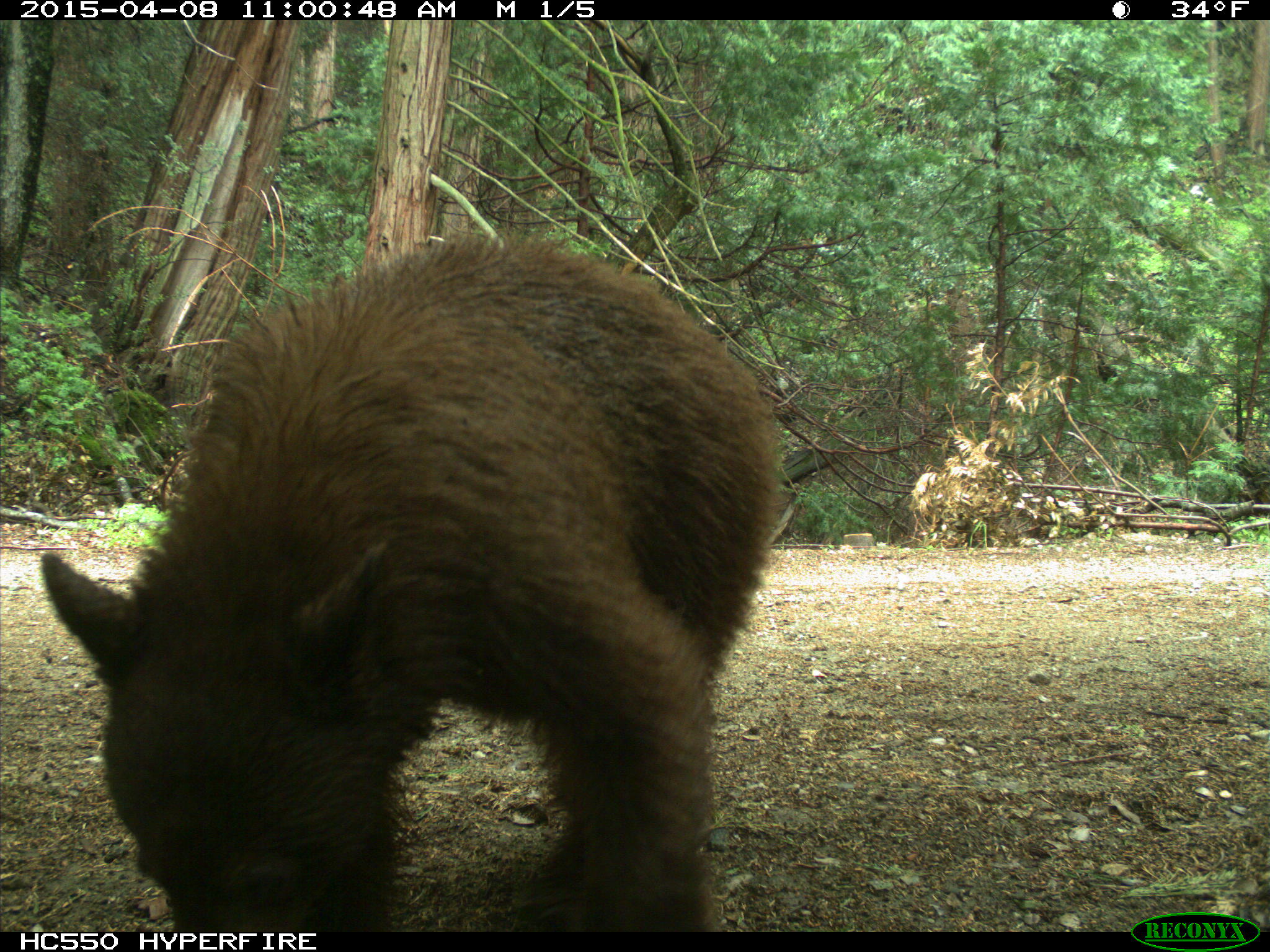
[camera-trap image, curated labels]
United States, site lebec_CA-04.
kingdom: Animalia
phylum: Chordata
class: Mammalia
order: Carnivora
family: Ursidae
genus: Ursus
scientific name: Ursus americanus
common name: american black bear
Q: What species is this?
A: Ursus americanus (american black bear).